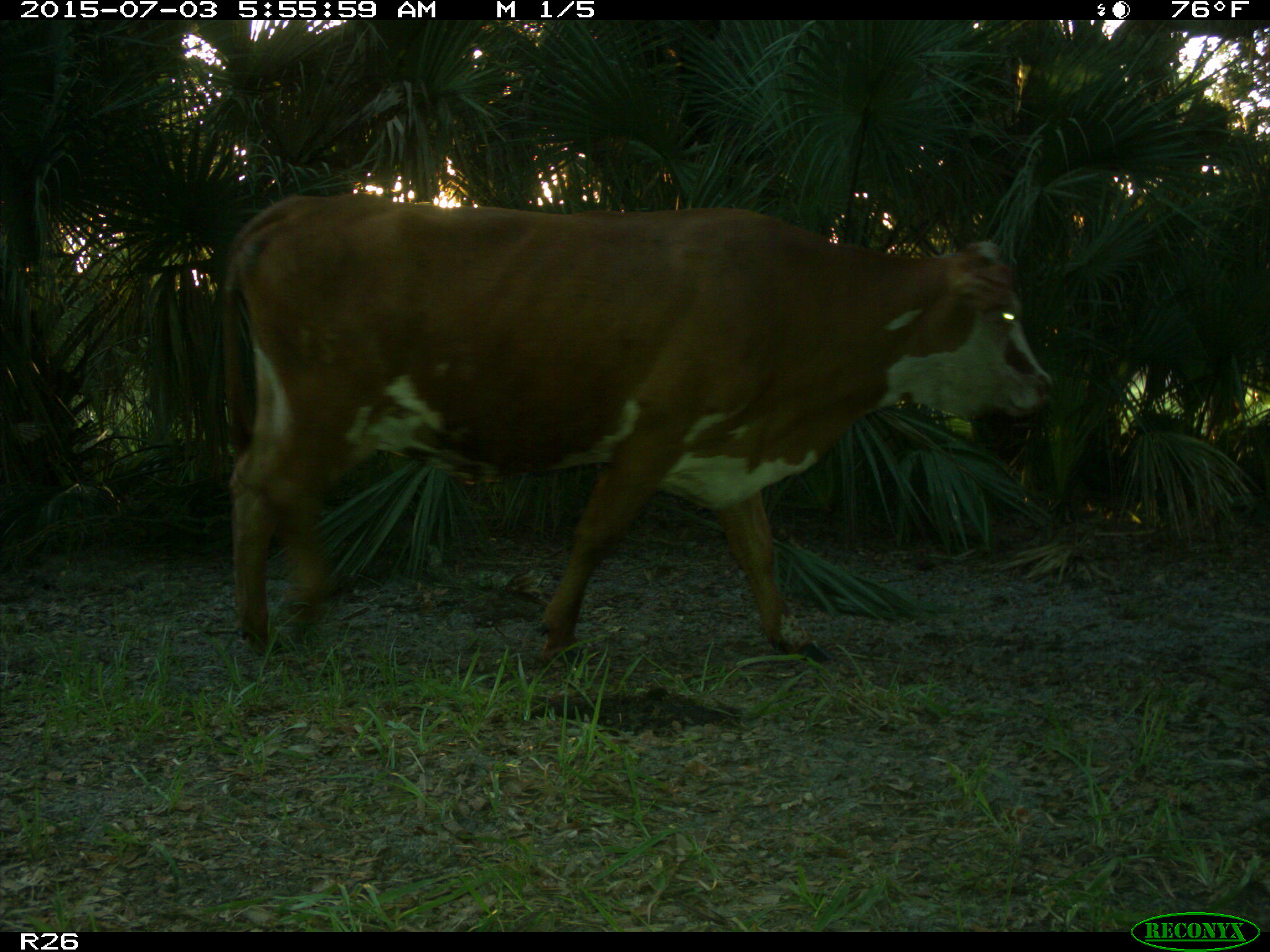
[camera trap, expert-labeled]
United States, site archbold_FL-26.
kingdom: Animalia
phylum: Chordata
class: Mammalia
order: Artiodactyla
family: Bovidae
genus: Bos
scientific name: Bos taurus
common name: domestic cow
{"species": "Bos taurus (domestic cow)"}